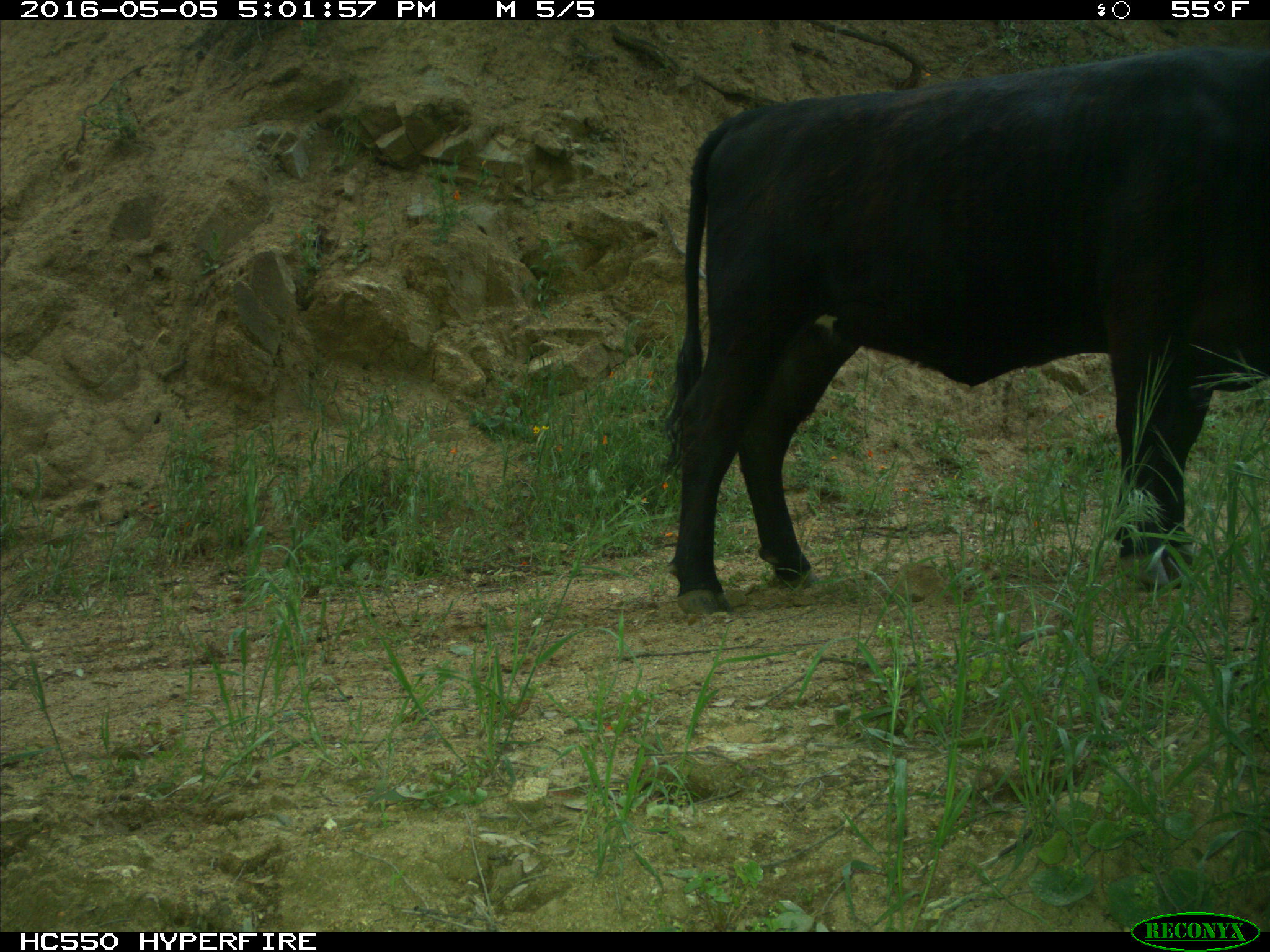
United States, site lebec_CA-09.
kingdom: Animalia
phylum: Chordata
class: Mammalia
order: Artiodactyla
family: Bovidae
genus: Bos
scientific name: Bos taurus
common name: domestic cow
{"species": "Bos taurus (domestic cow)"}